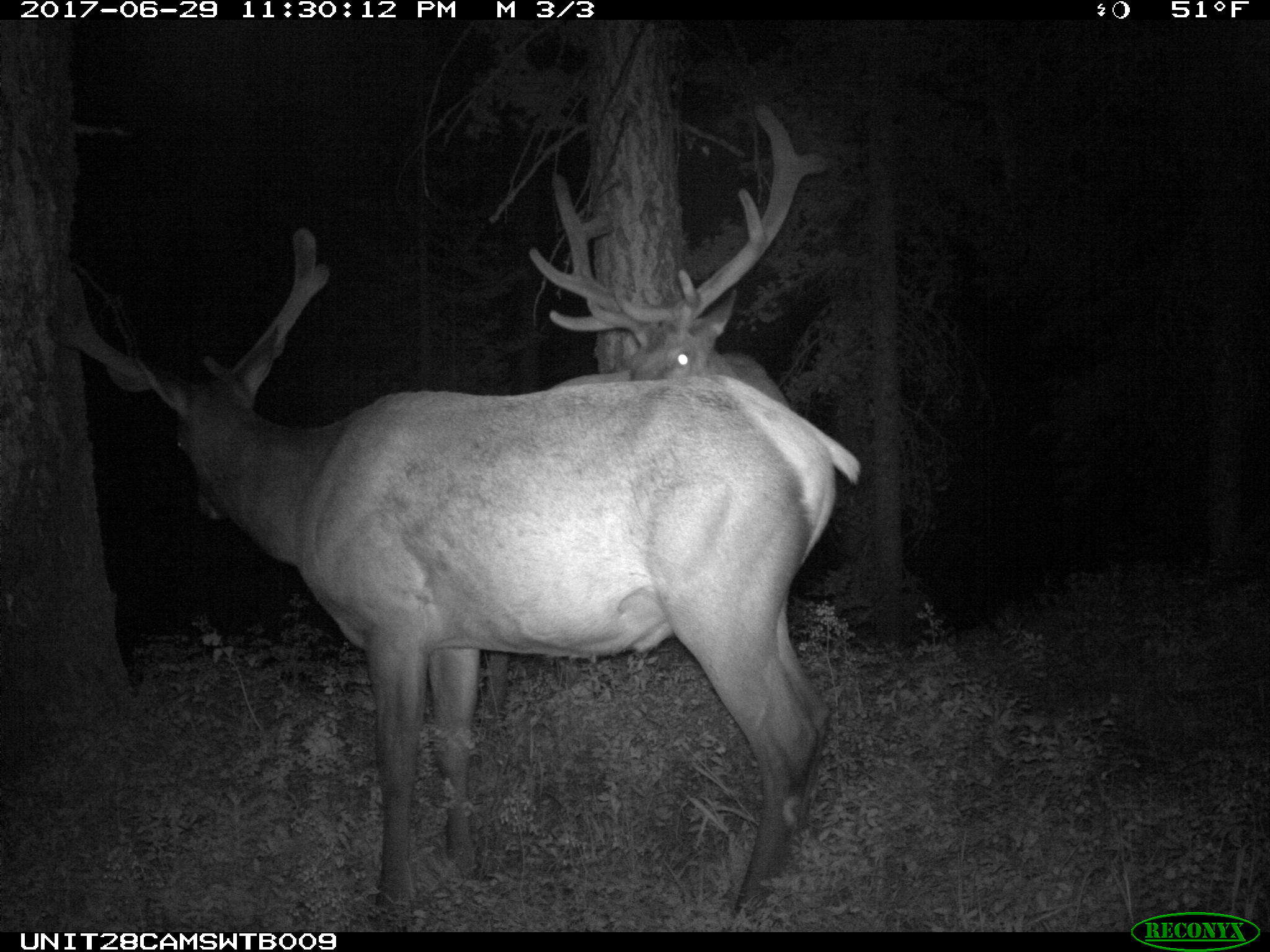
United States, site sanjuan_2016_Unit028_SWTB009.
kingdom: Animalia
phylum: Chordata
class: Mammalia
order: Artiodactyla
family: Cervidae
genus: Cervus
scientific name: Cervus elaphus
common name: red deer